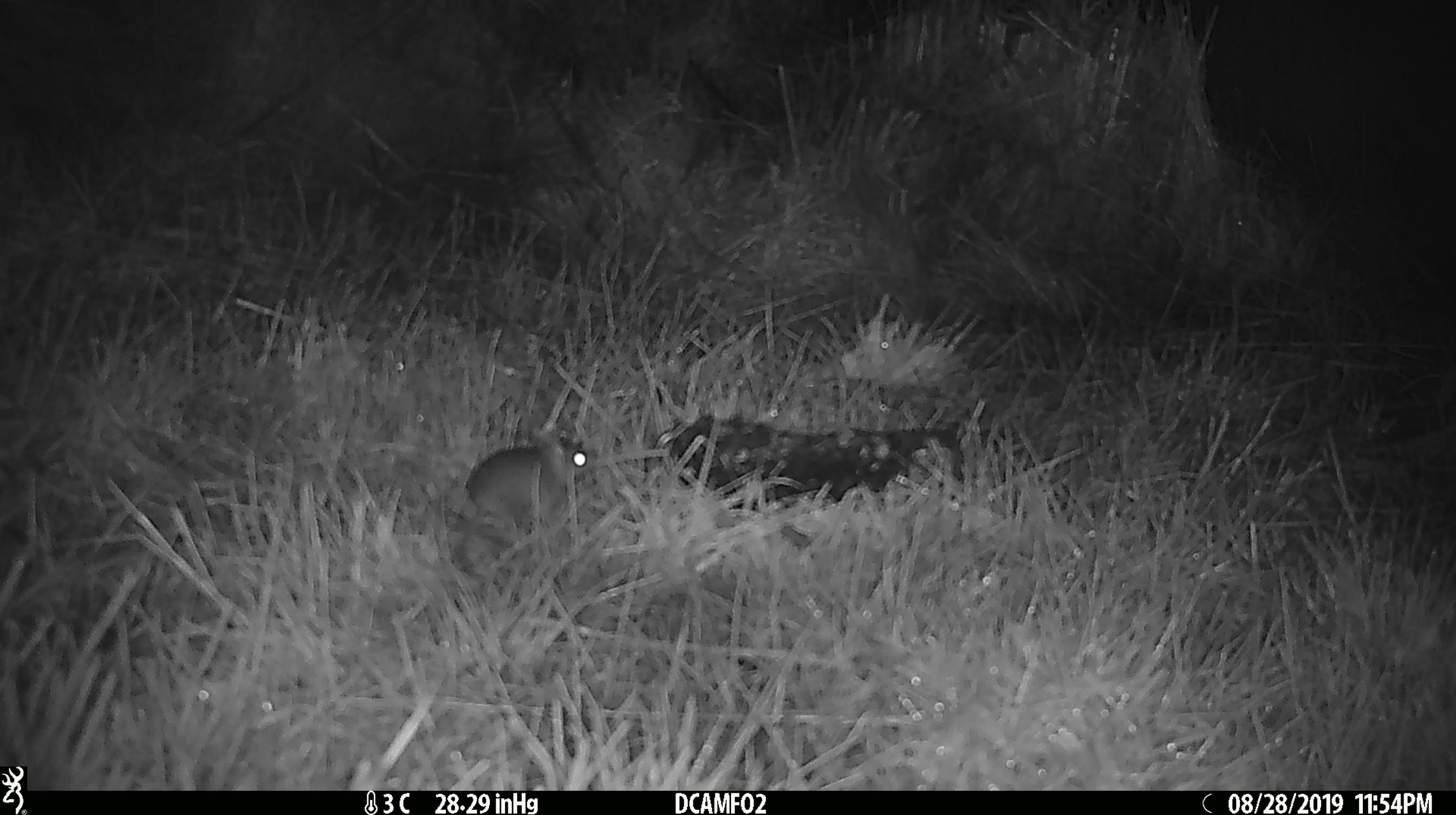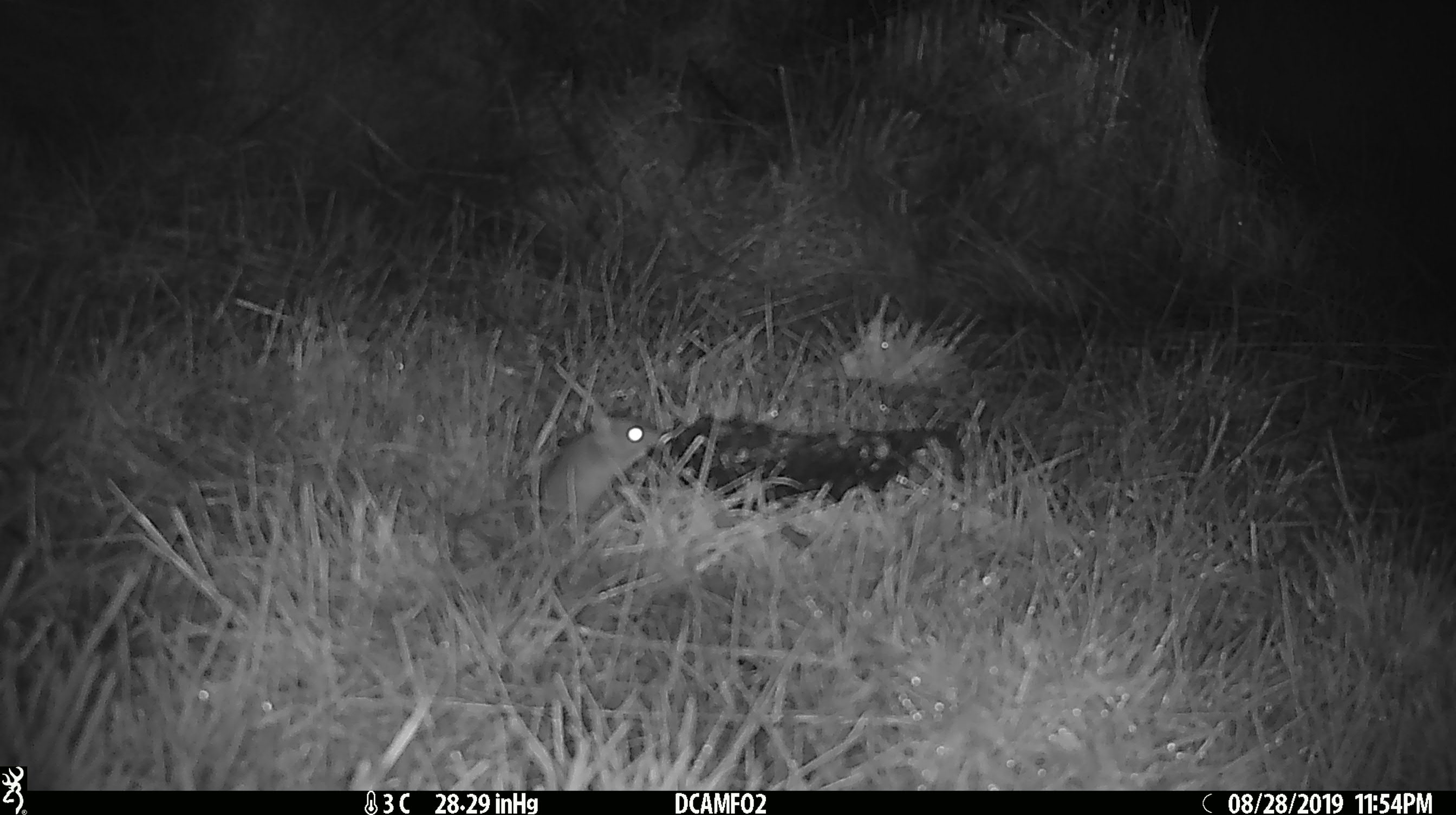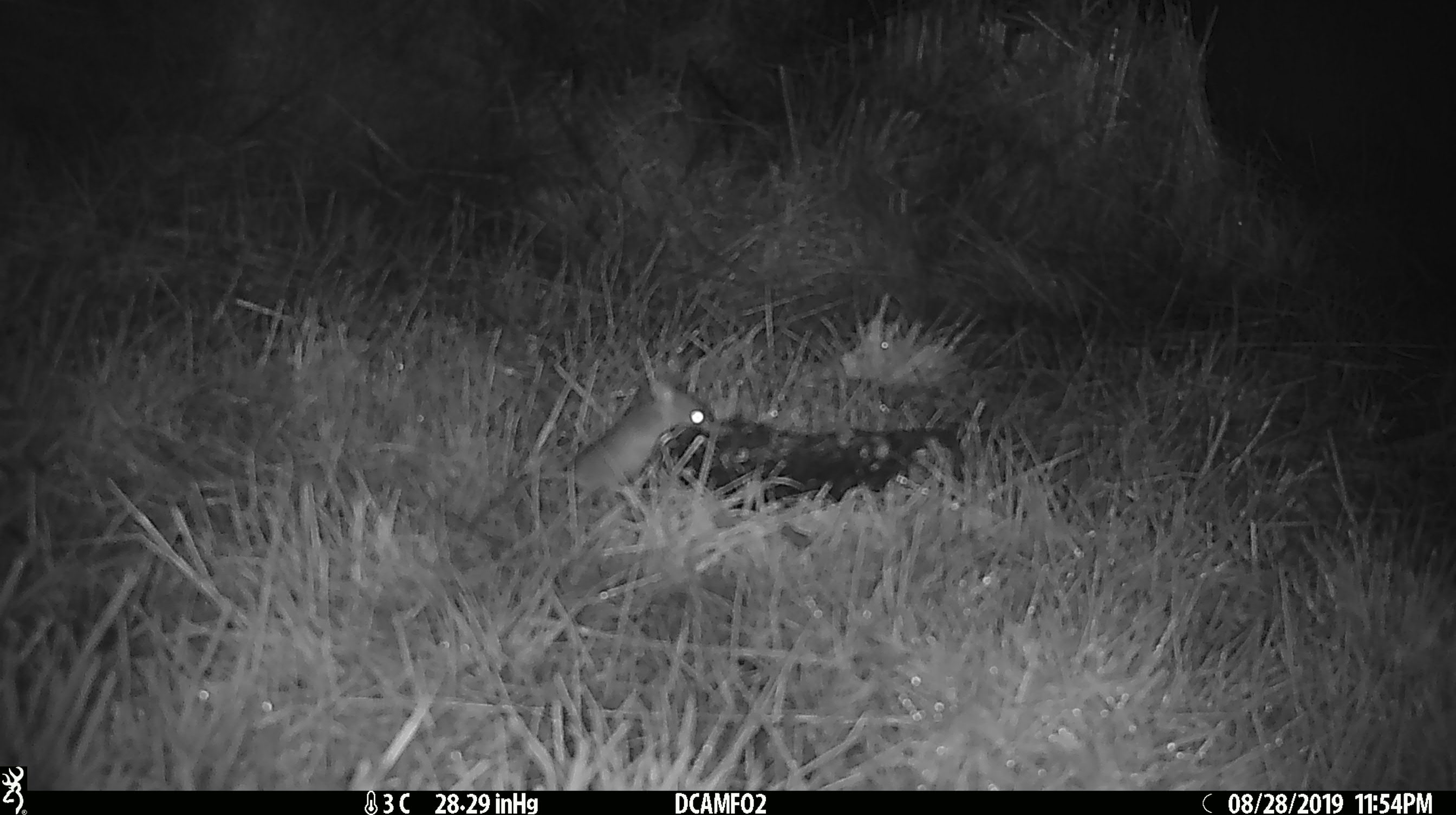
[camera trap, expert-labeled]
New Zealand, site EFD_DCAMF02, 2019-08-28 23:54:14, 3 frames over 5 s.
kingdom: Animalia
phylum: Chordata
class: Mammalia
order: Rodentia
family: Muridae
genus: Mus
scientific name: Mus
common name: mouse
Mouse (Mus).